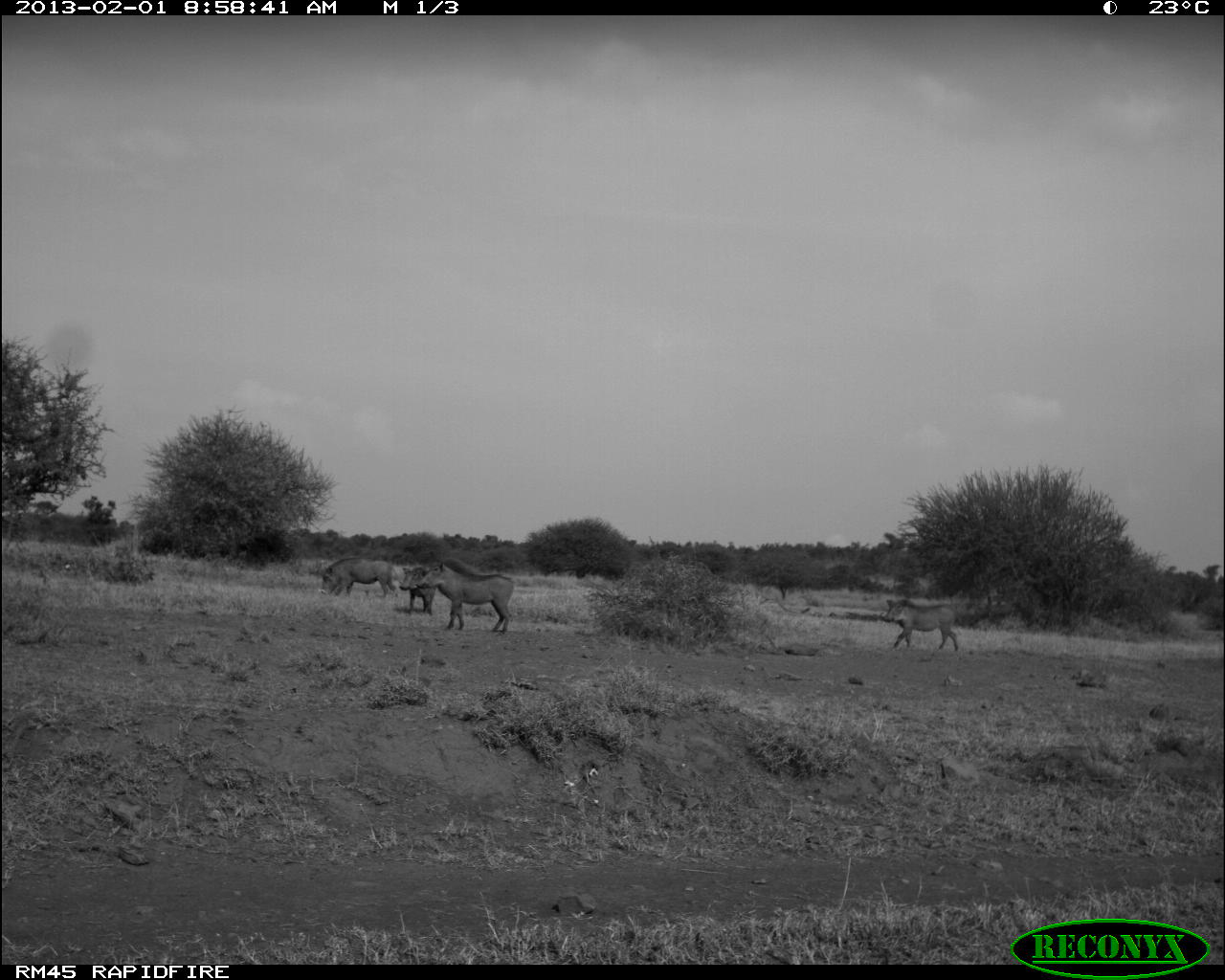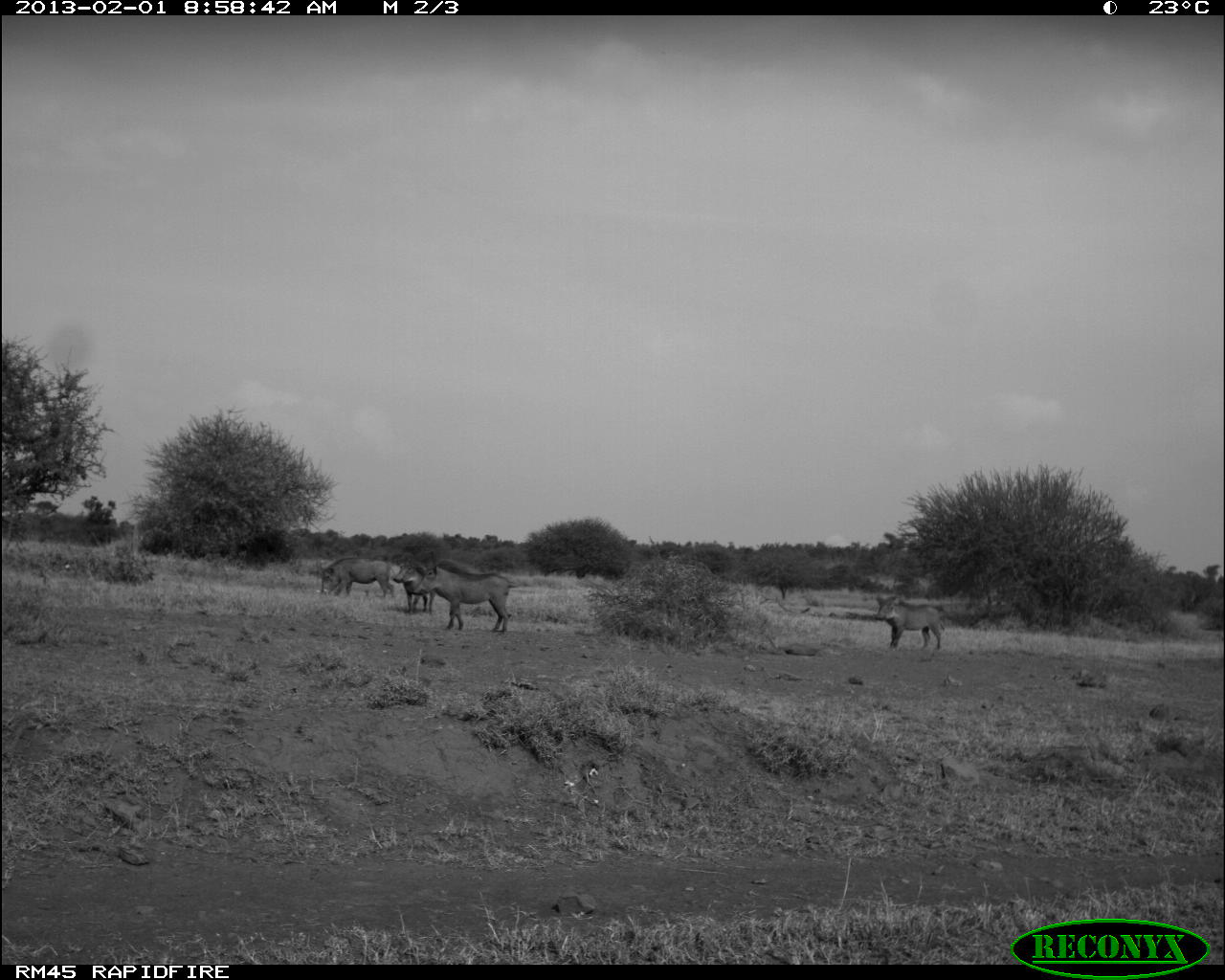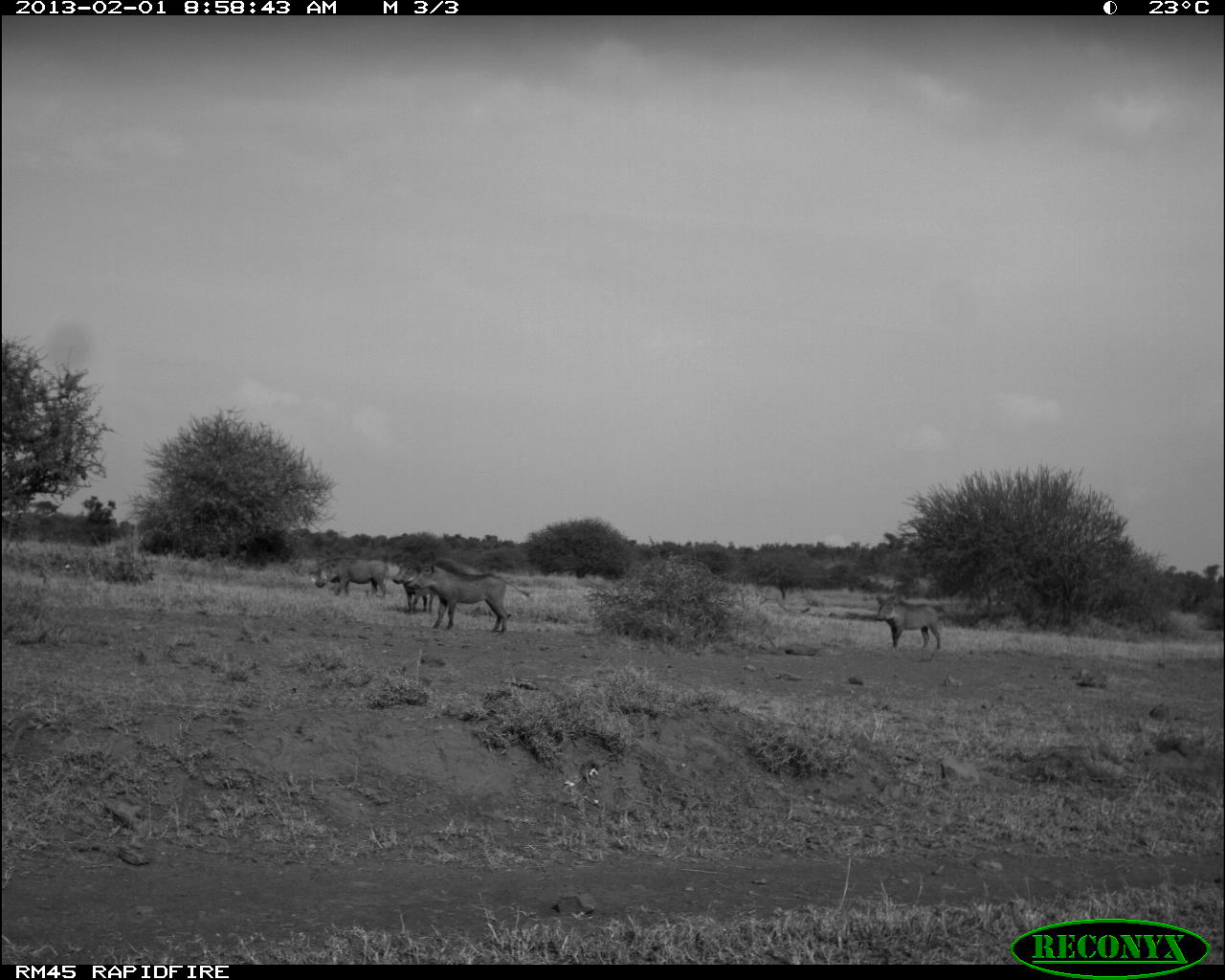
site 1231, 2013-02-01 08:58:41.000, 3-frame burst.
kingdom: Animalia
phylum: Chordata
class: Mammalia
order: Artiodactyla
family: Suidae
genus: Phacochoerus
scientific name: Phacochoerus africanus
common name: common warthog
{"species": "Phacochoerus africanus (common warthog)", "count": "4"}